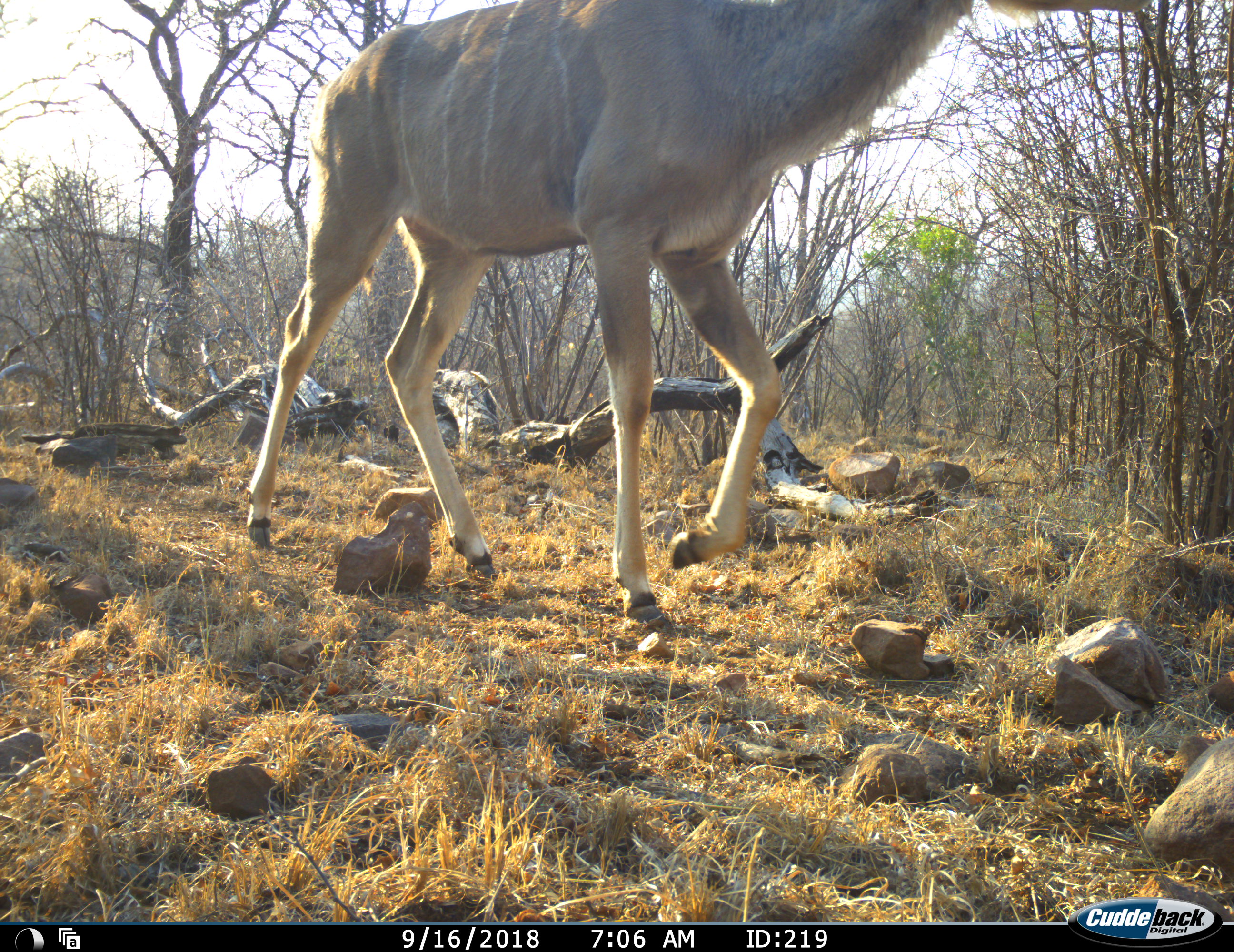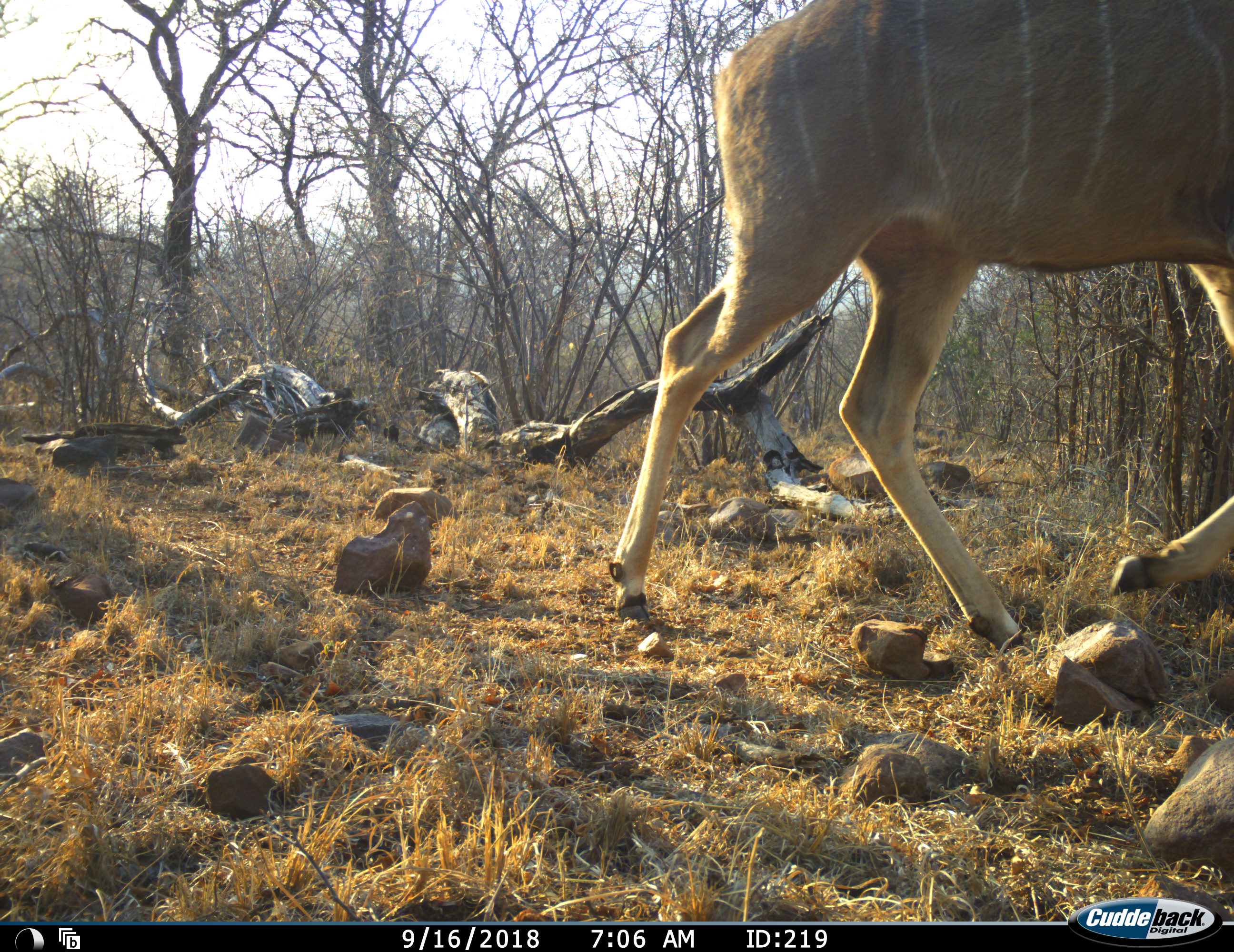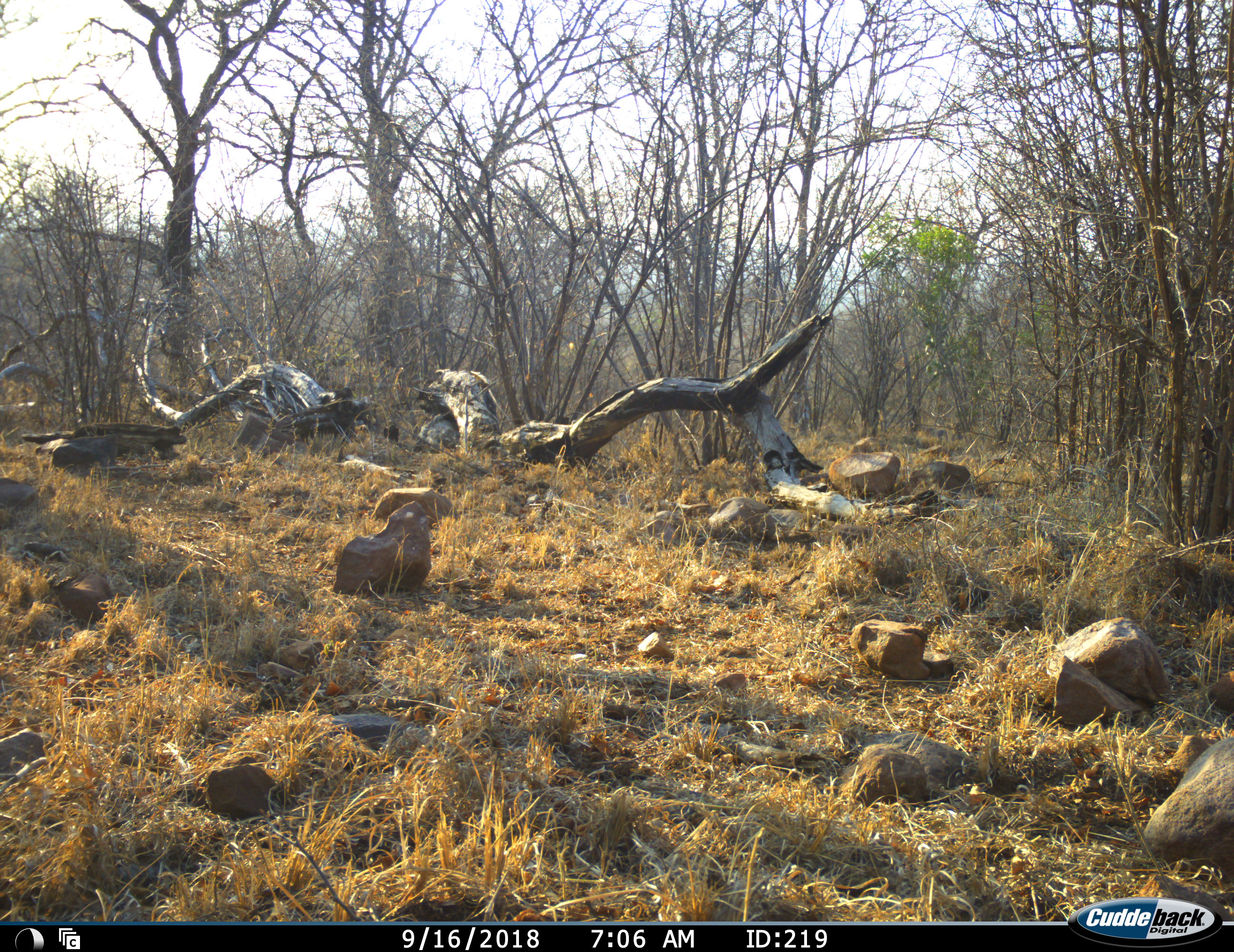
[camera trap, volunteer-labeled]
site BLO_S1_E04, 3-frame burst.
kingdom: Animalia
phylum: Chordata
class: Mammalia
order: Artiodactyla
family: Bovidae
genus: Tragelaphus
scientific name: Tragelaphus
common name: kudu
Kudu (Tragelaphus), count 1. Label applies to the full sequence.